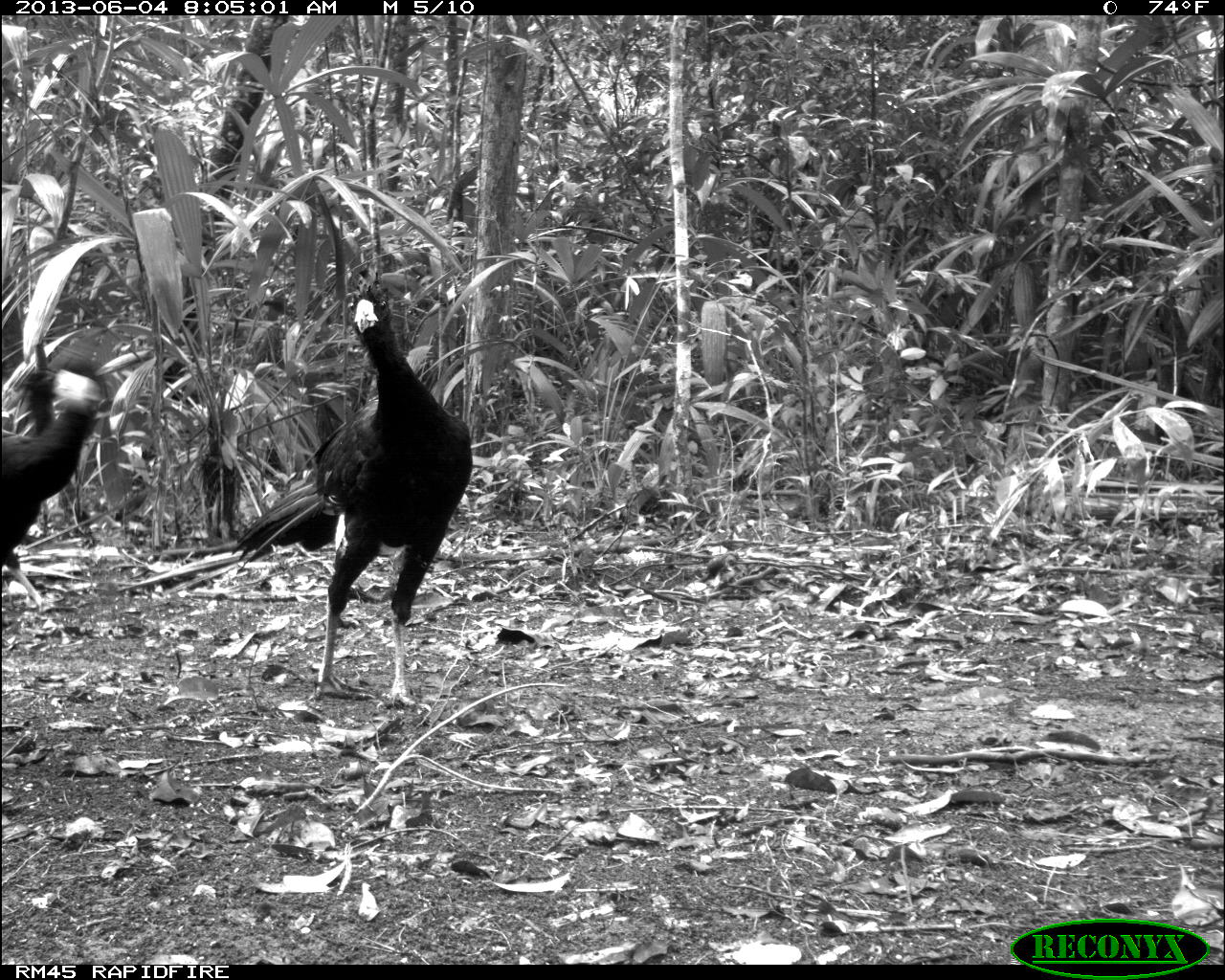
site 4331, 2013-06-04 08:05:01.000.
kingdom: Animalia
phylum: Chordata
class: Aves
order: Galliformes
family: Cracidae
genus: Crax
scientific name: Crax rubra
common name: great curassow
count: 5